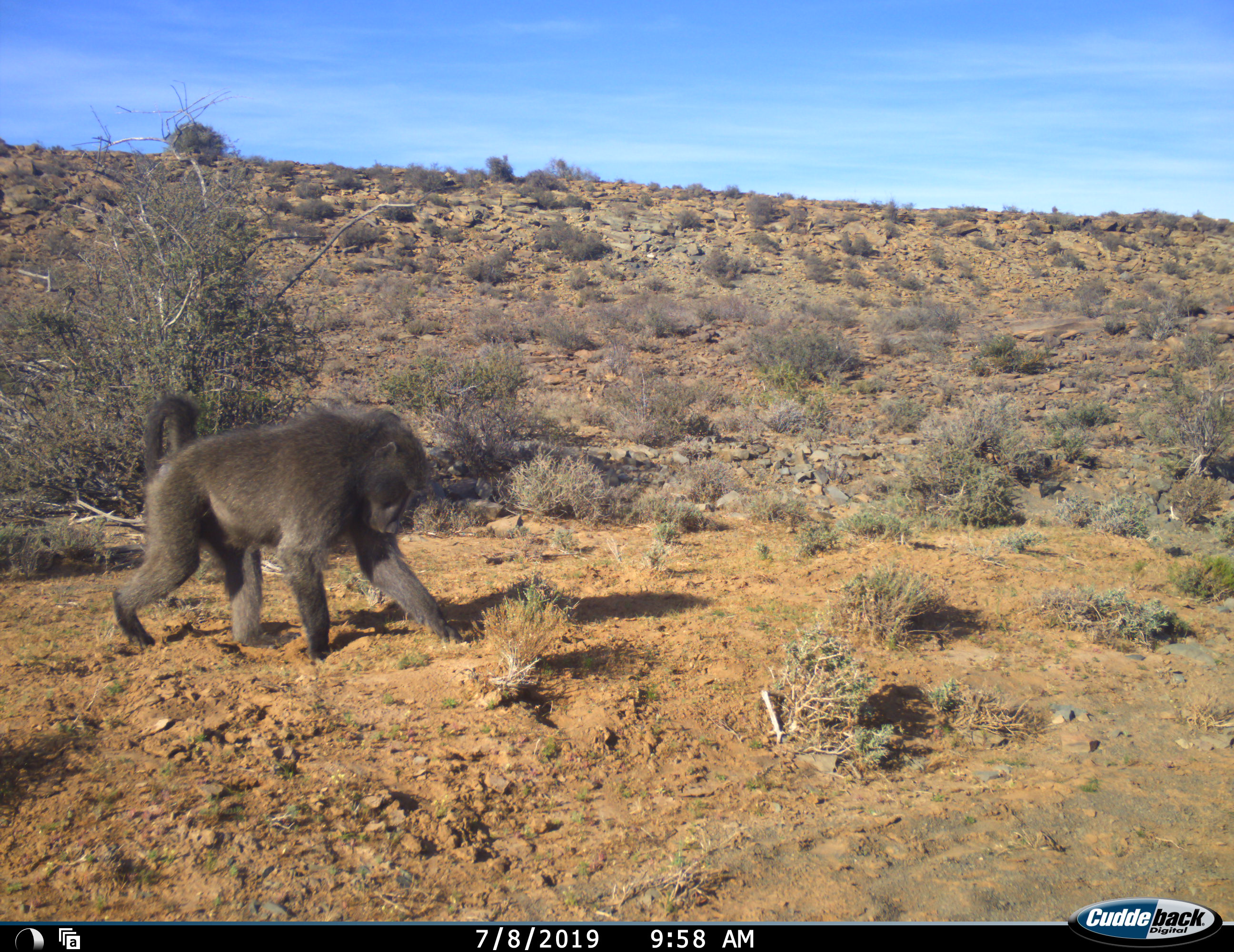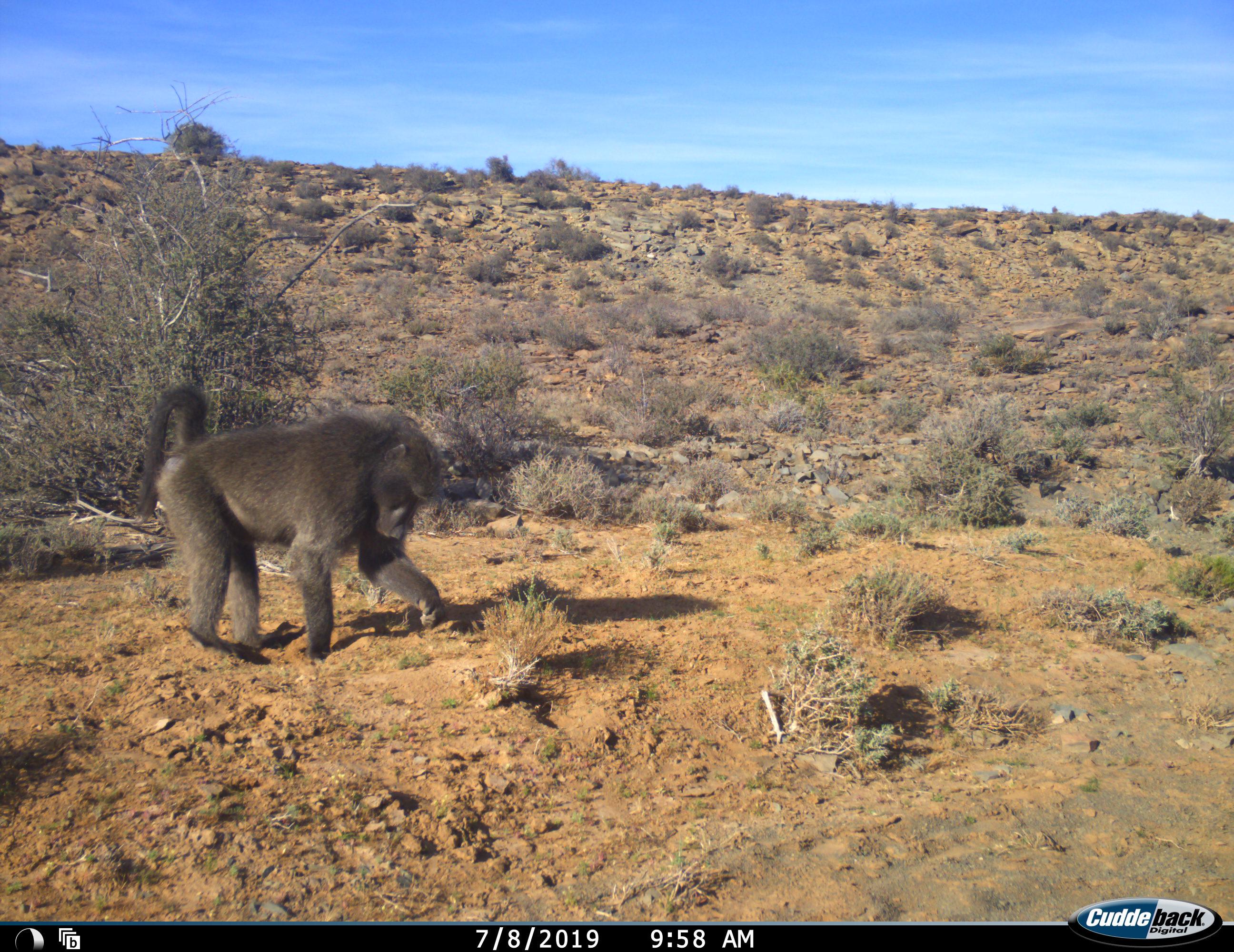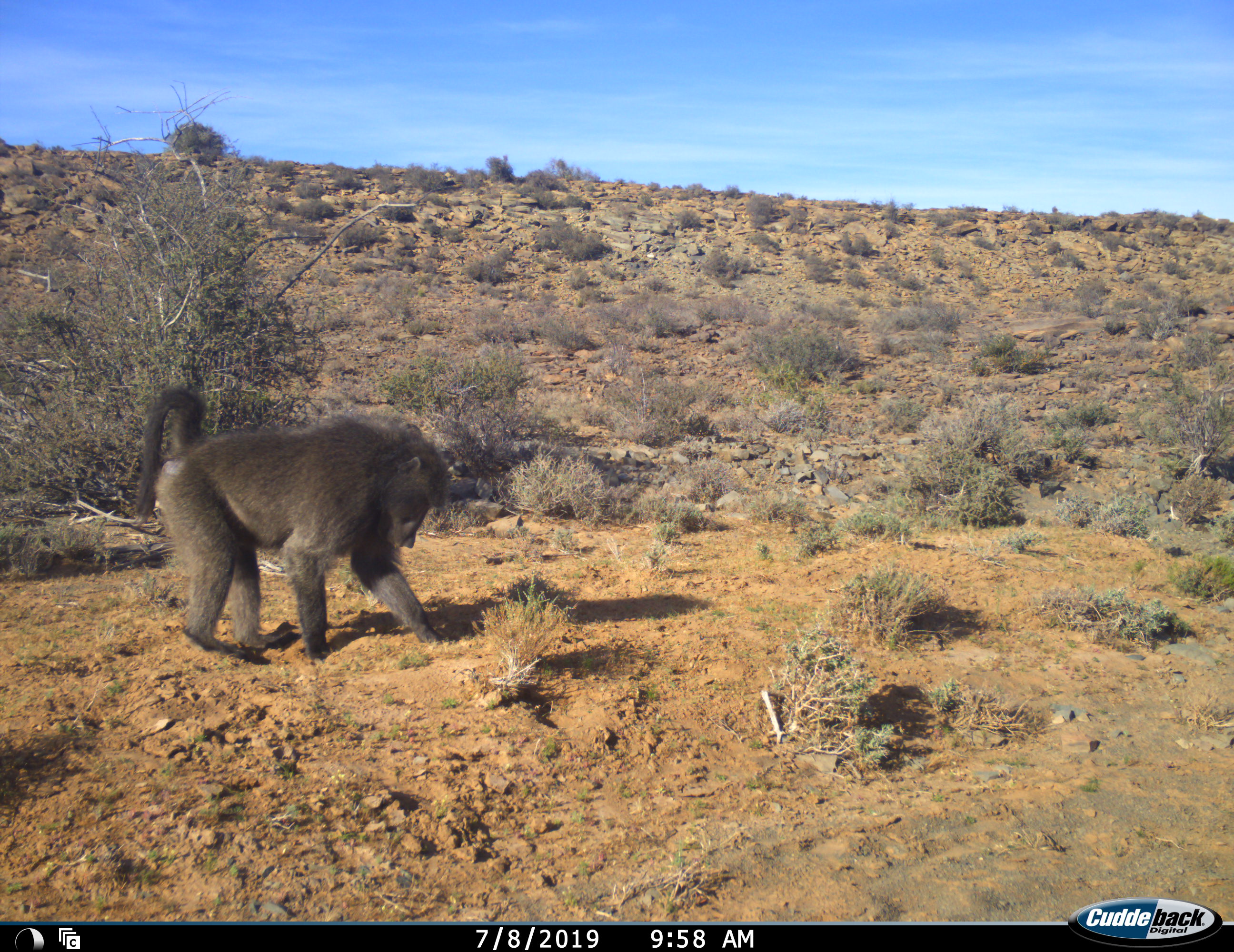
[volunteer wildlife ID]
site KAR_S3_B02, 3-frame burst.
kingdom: Animalia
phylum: Chordata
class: Mammalia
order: Primates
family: Cercopithecidae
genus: Papio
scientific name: Papio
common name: baboon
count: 1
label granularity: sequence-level